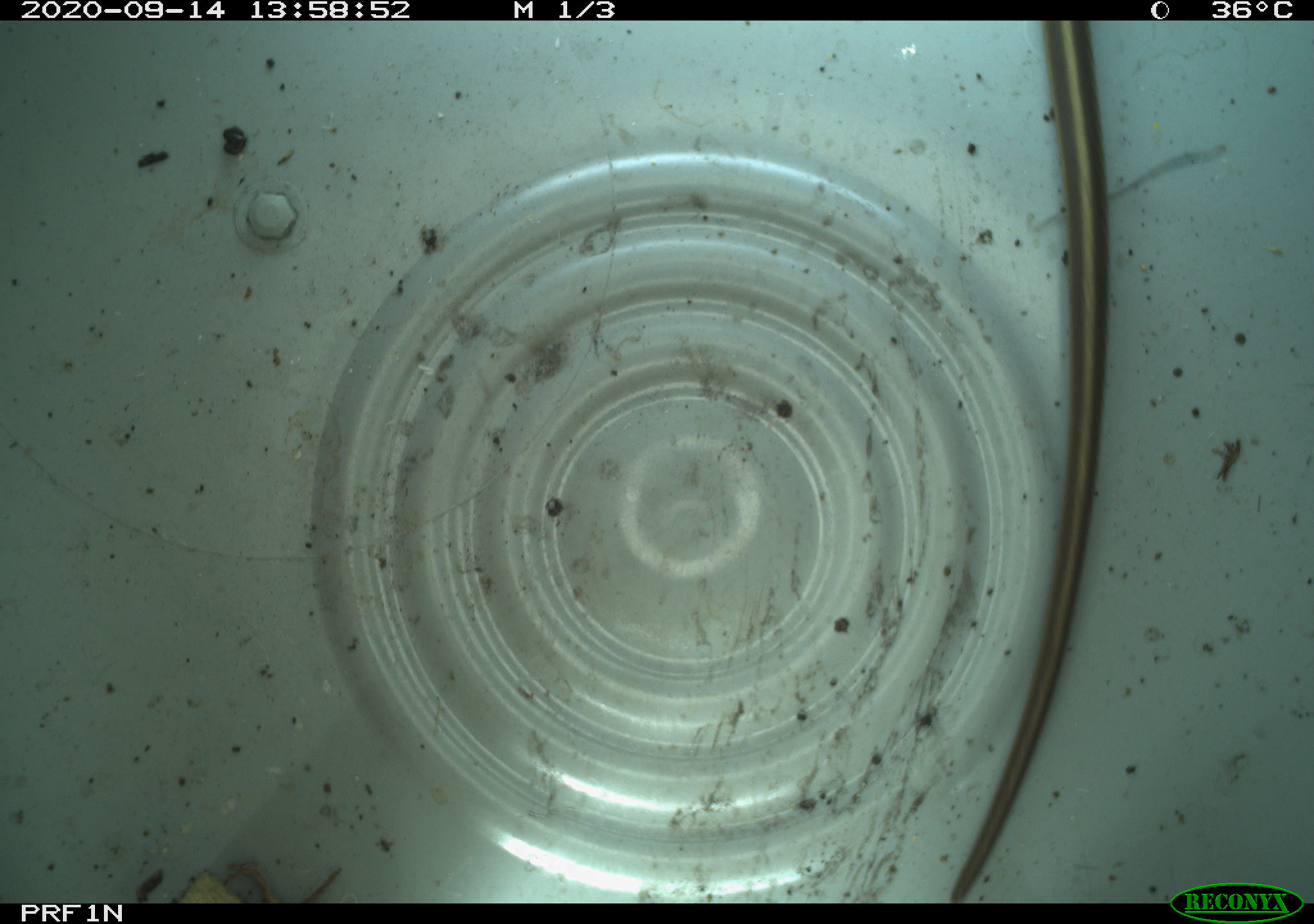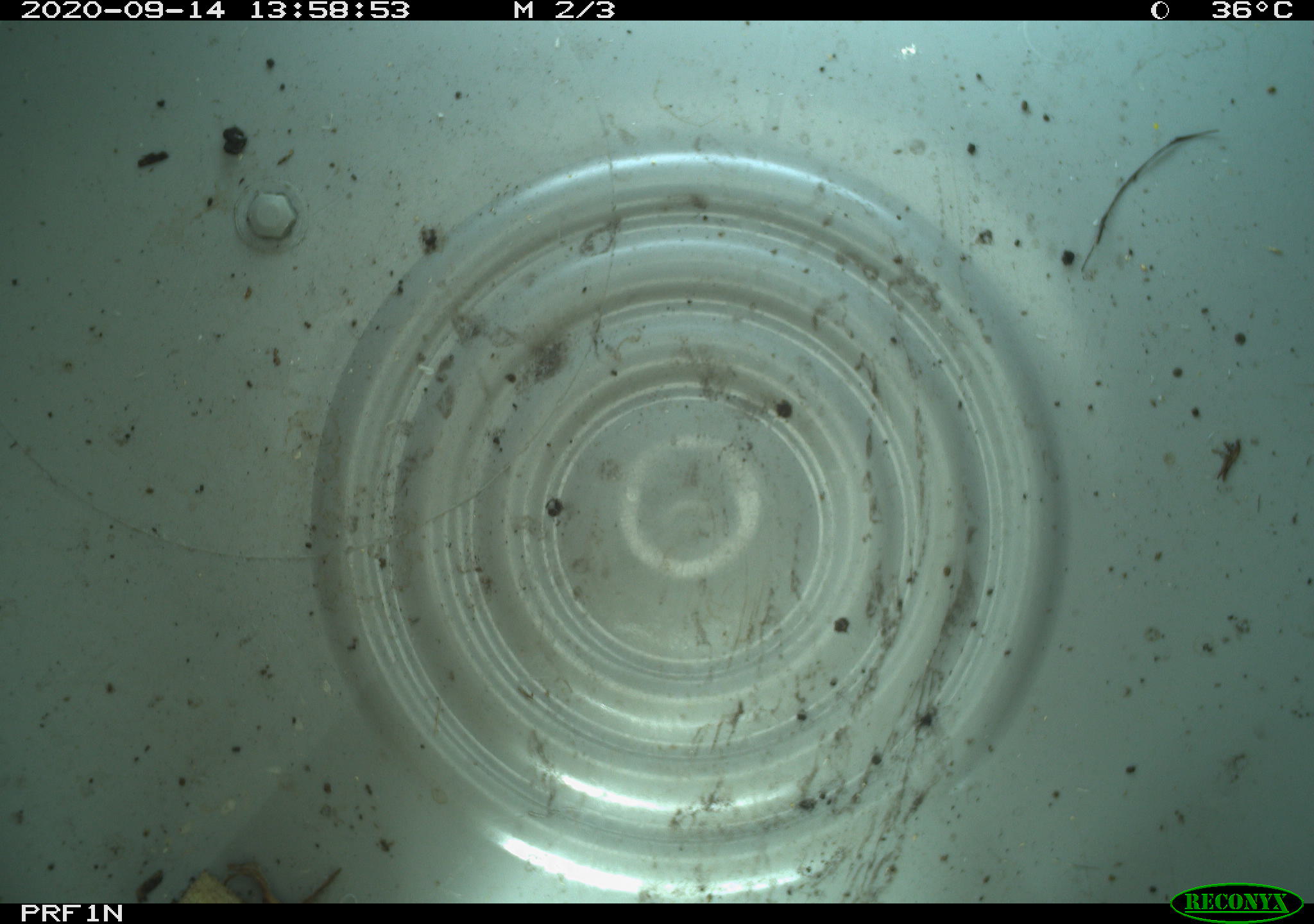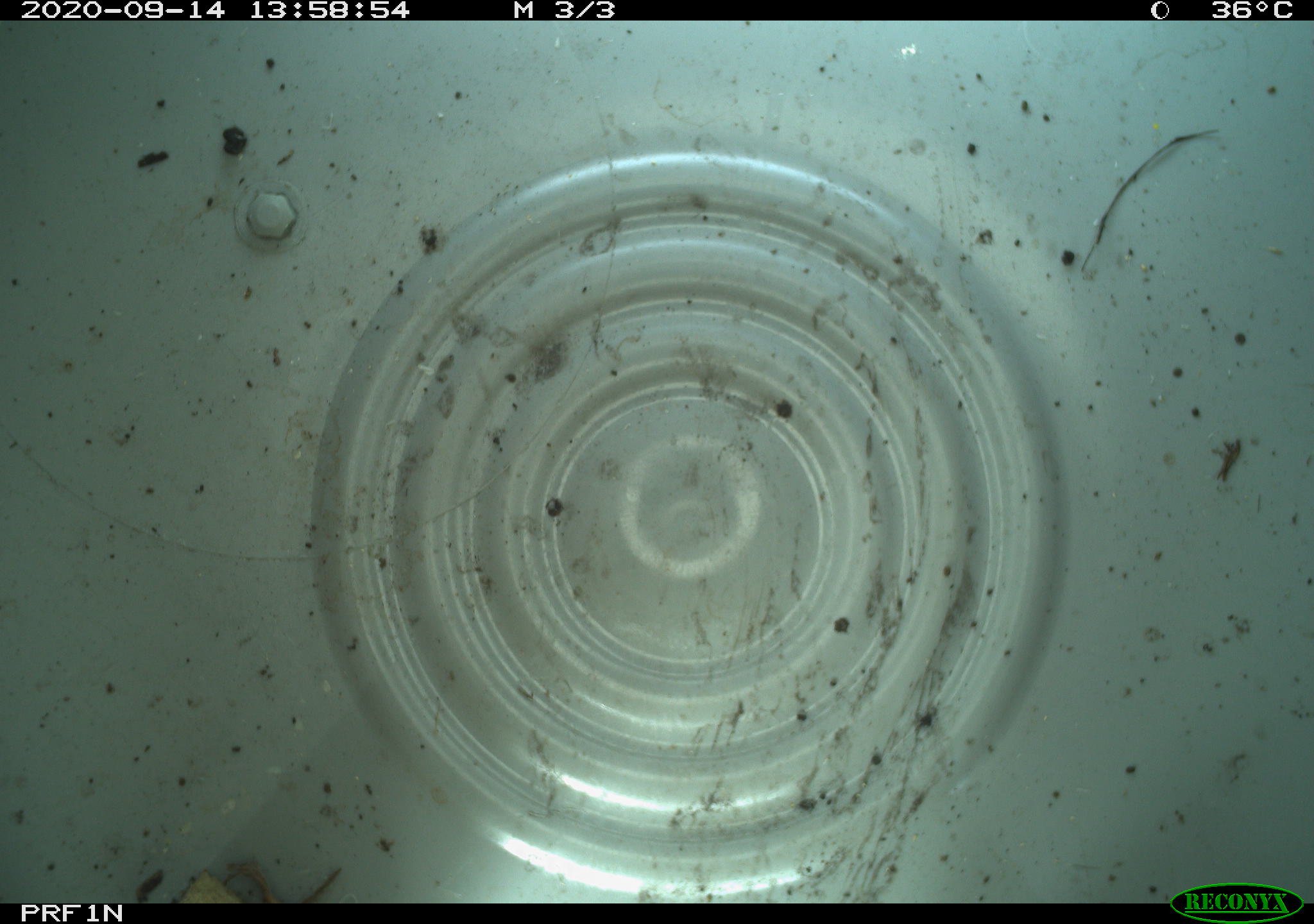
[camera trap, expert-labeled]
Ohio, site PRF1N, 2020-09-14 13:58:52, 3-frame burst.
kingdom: Animalia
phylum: Chordata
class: Reptilia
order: Squamata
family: Colubridae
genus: Thamnophis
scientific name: Thamnophis sirtalis sirtalis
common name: eastern gartersnake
Eastern gartersnake (Thamnophis sirtalis sirtalis).